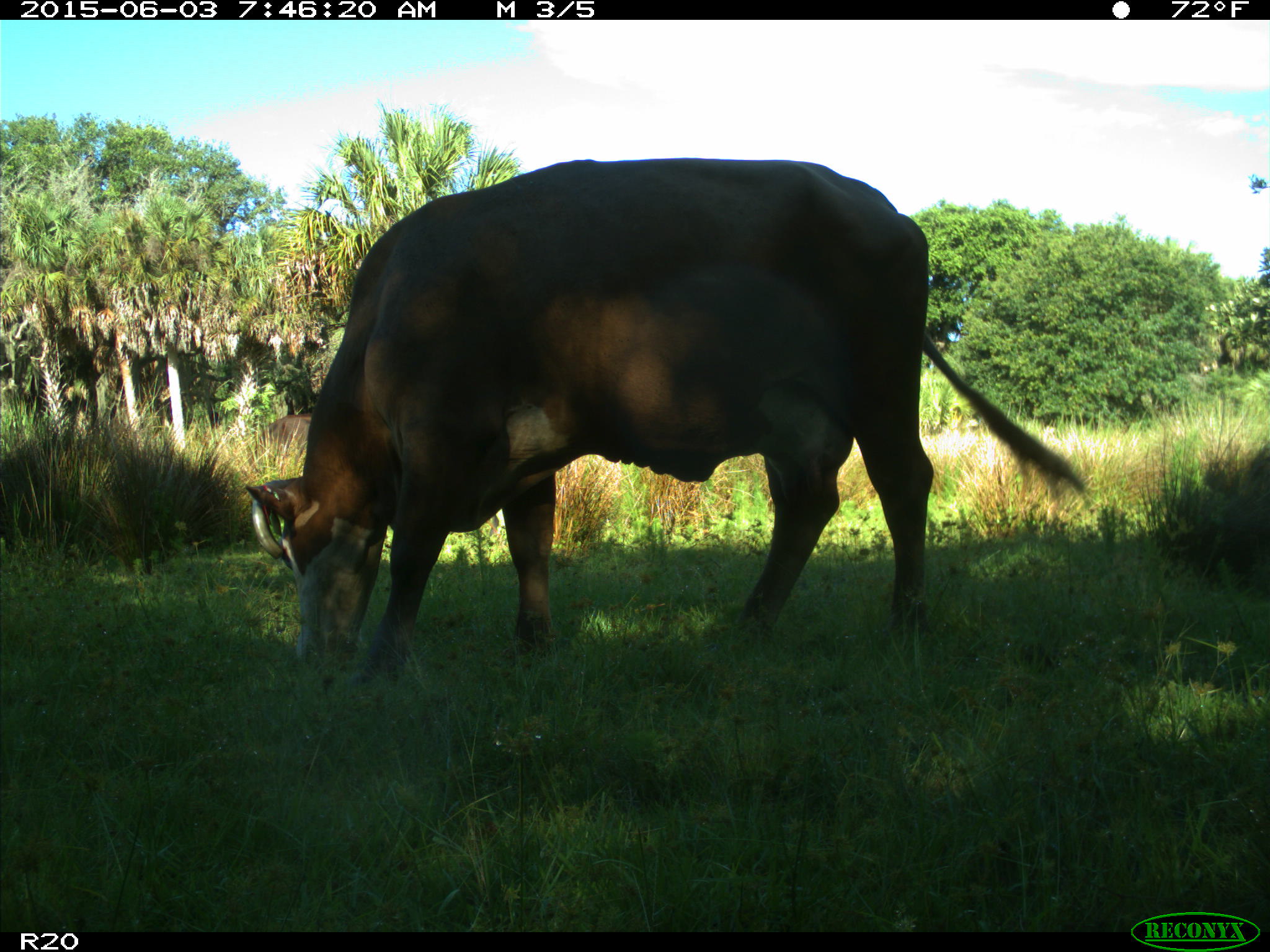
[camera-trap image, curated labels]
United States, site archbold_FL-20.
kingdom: Animalia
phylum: Chordata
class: Mammalia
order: Artiodactyla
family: Bovidae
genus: Bos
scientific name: Bos taurus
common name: domestic cow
Bos taurus (domestic cow).